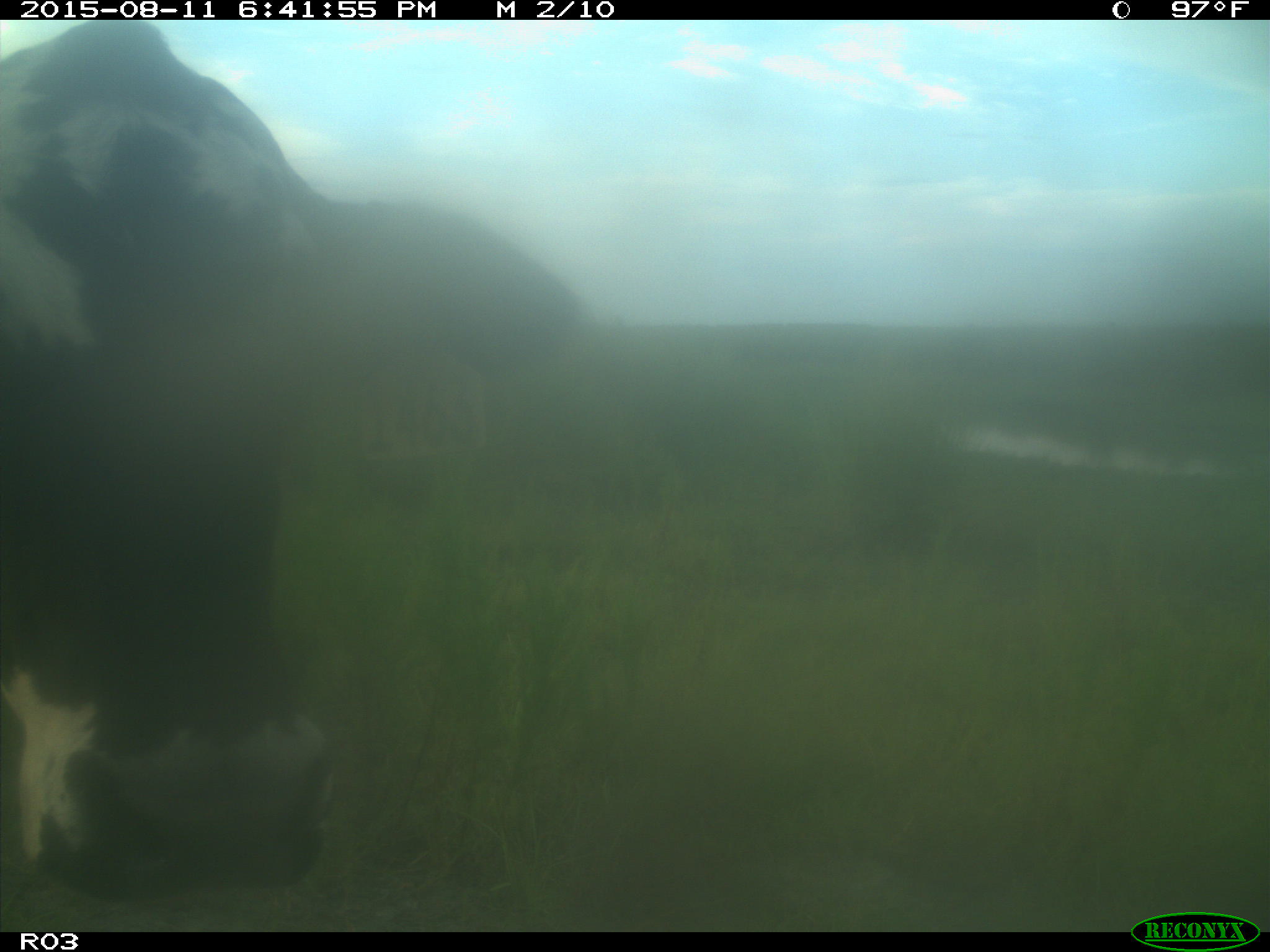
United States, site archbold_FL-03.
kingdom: Animalia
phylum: Chordata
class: Mammalia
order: Artiodactyla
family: Bovidae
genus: Bos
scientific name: Bos taurus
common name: domestic cow